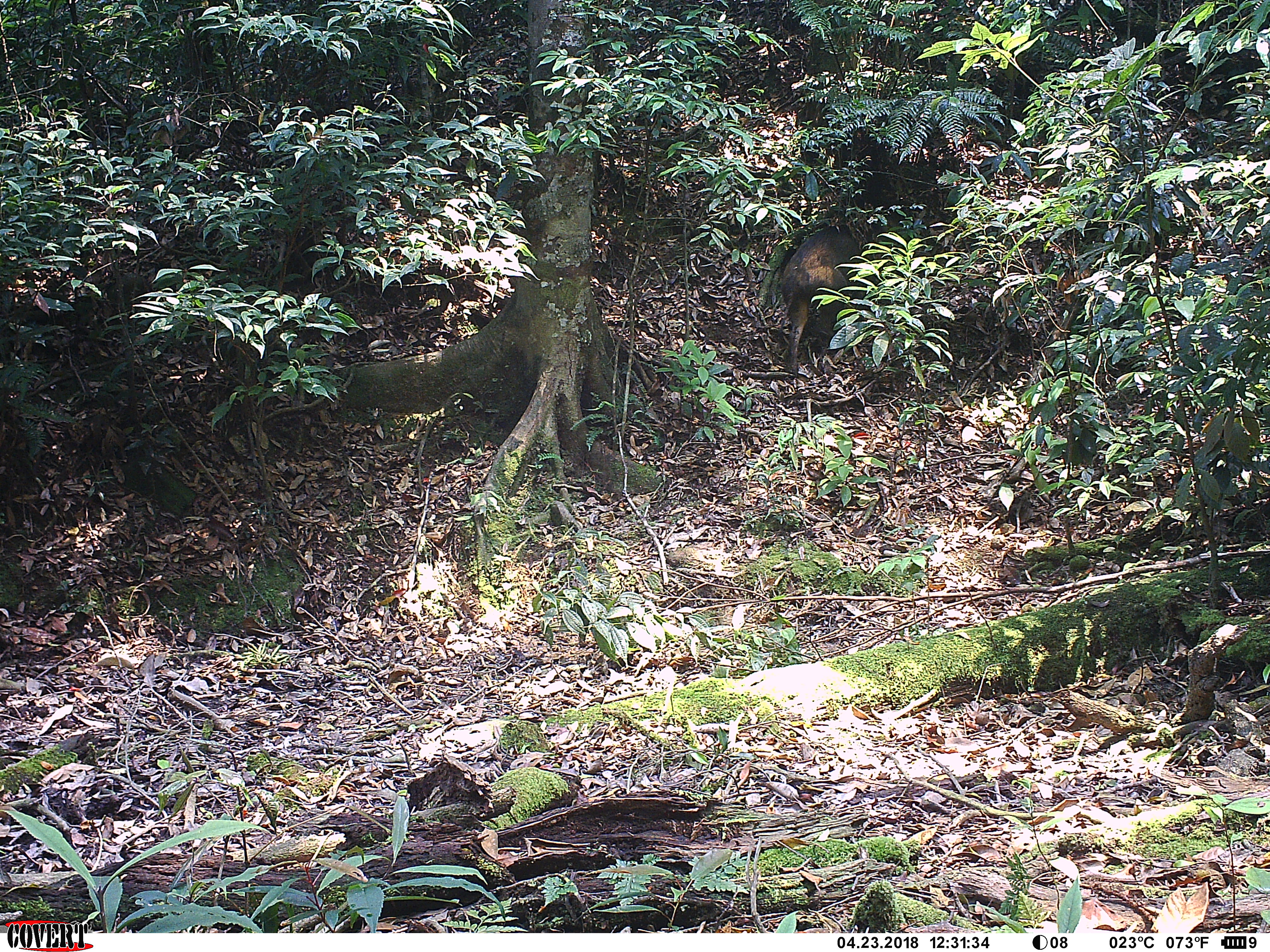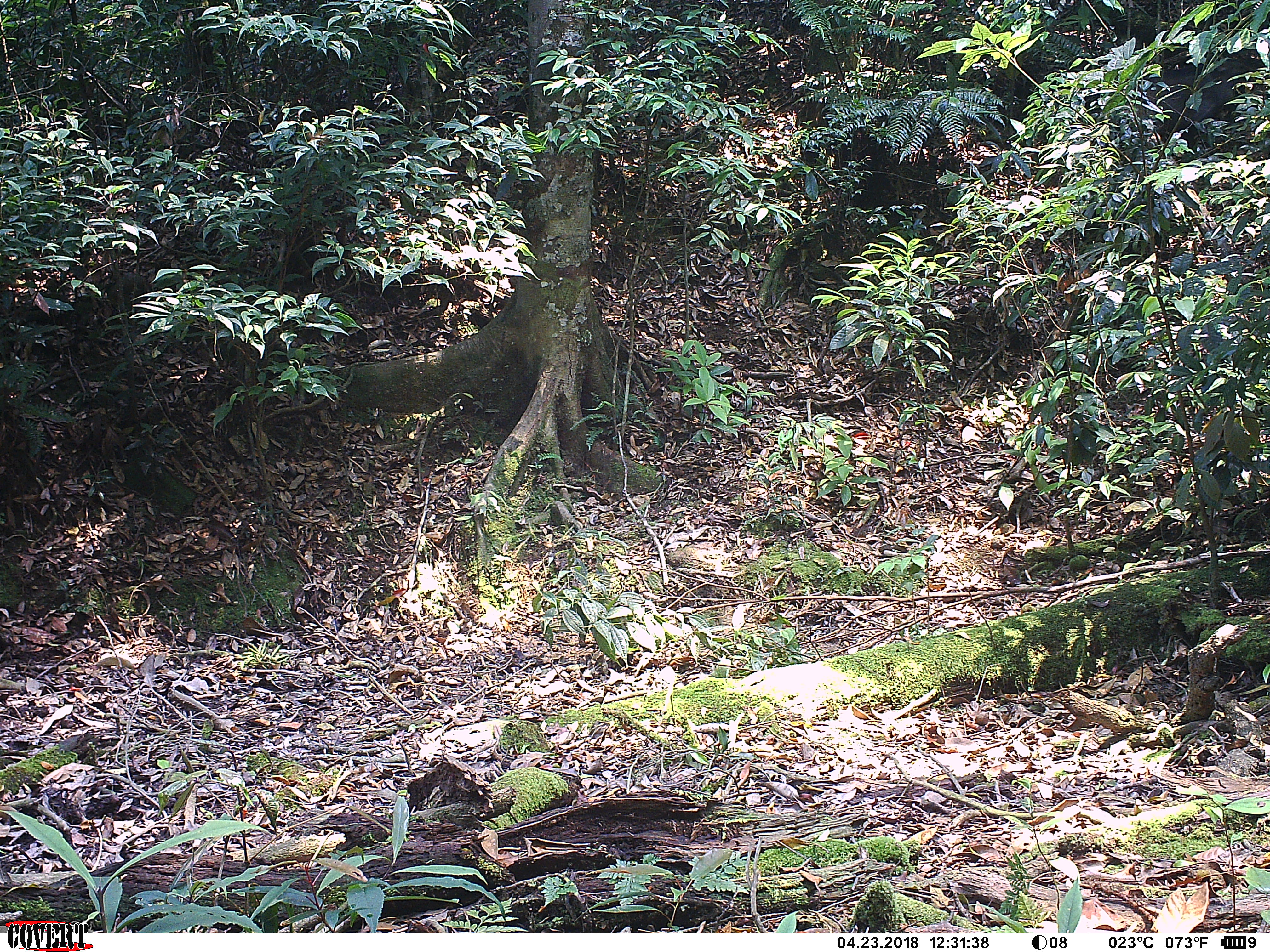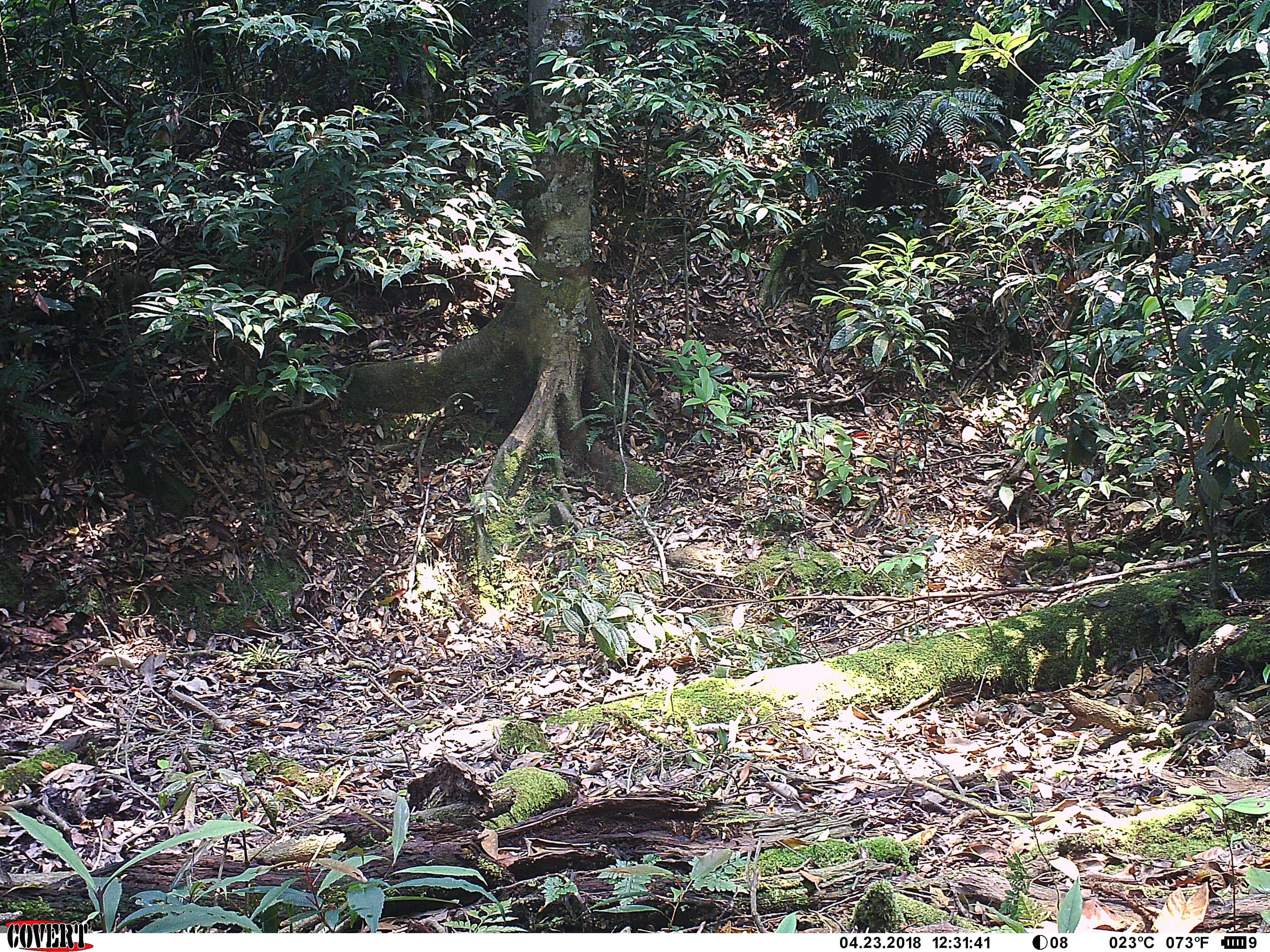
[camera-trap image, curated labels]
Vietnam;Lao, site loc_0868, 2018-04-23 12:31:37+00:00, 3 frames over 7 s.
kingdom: Animalia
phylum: Chordata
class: Mammalia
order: Artiodactyla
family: Suidae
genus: Sus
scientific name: Sus scrofa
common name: eurasian wild pig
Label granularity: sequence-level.